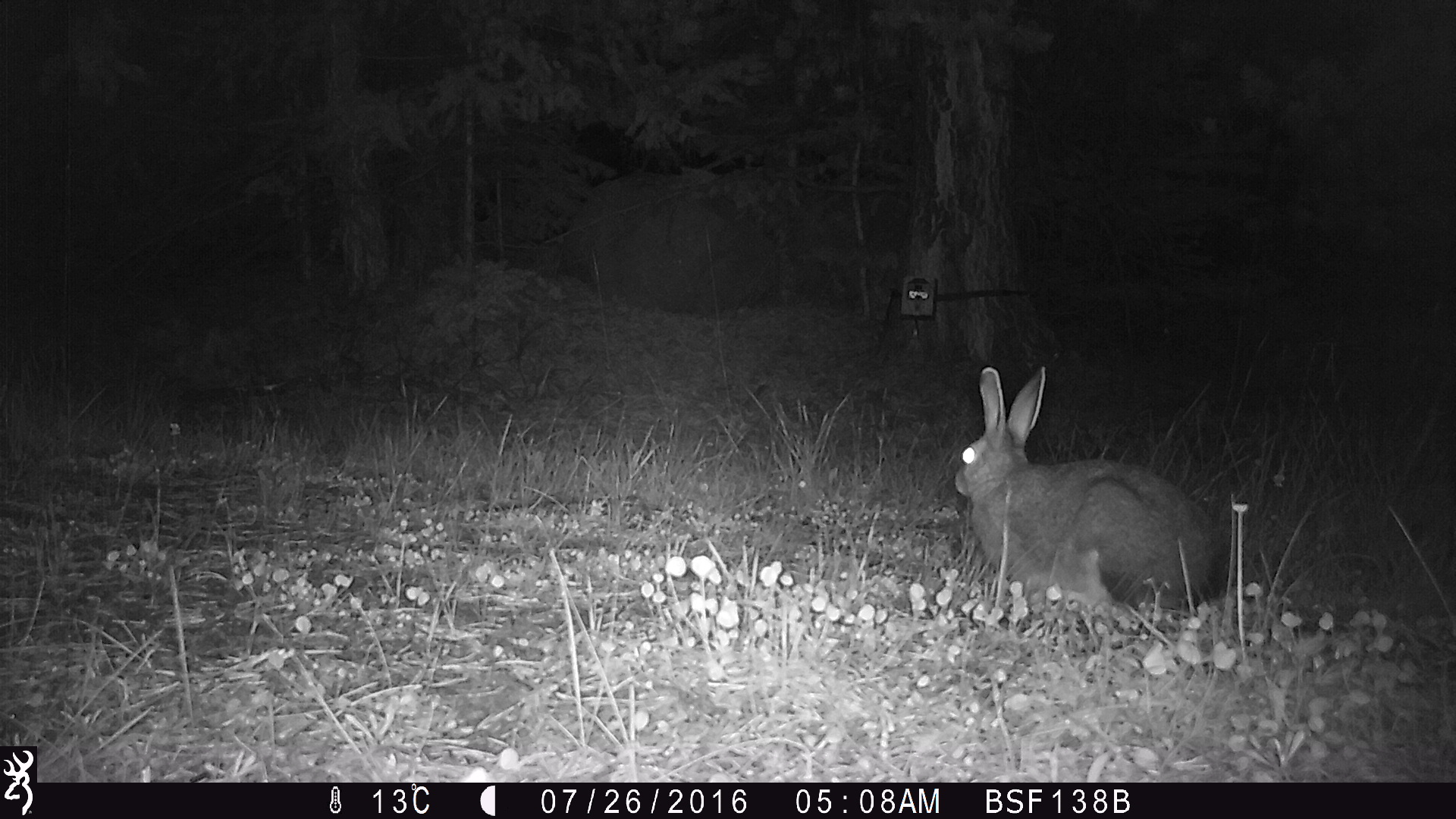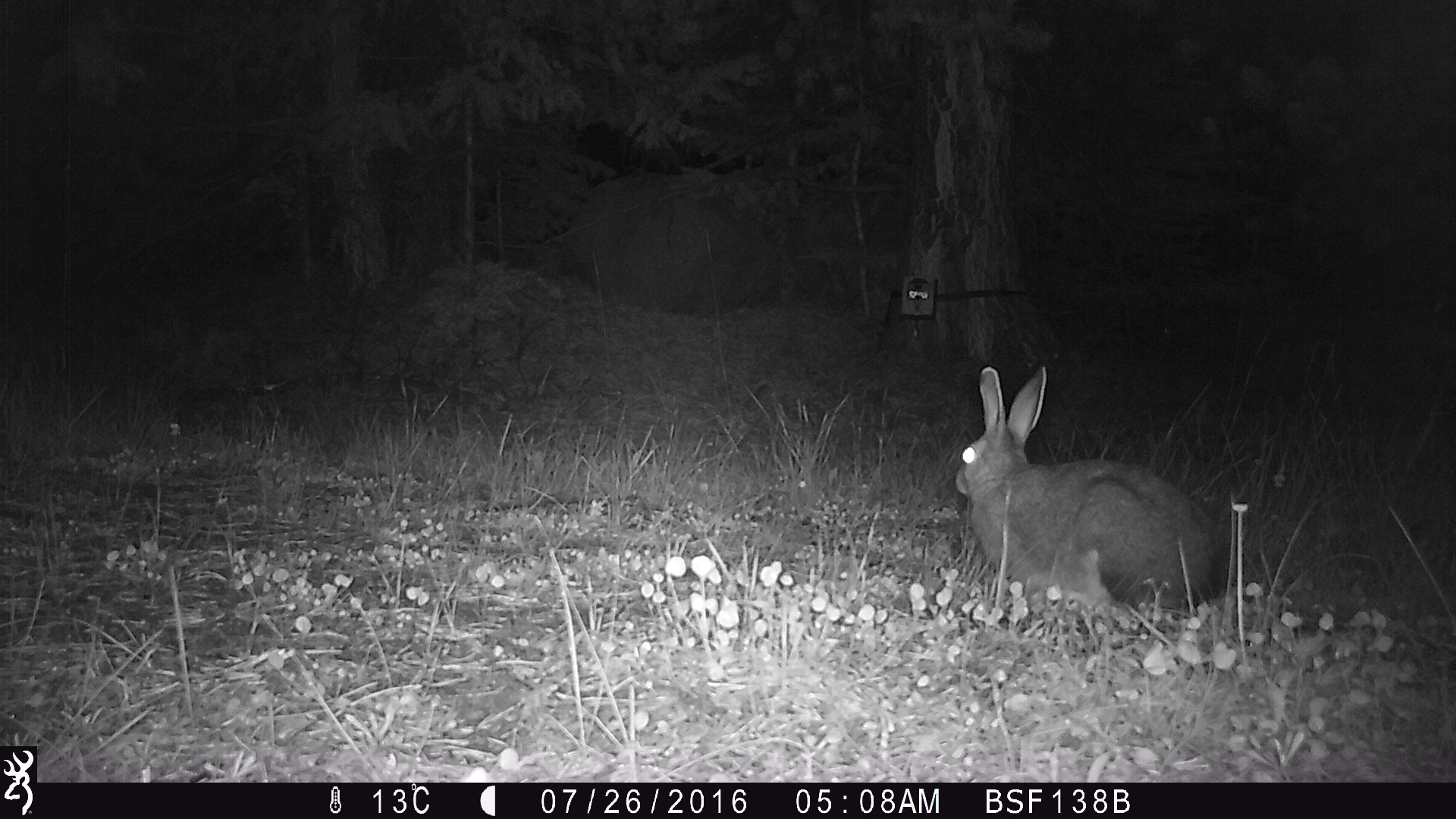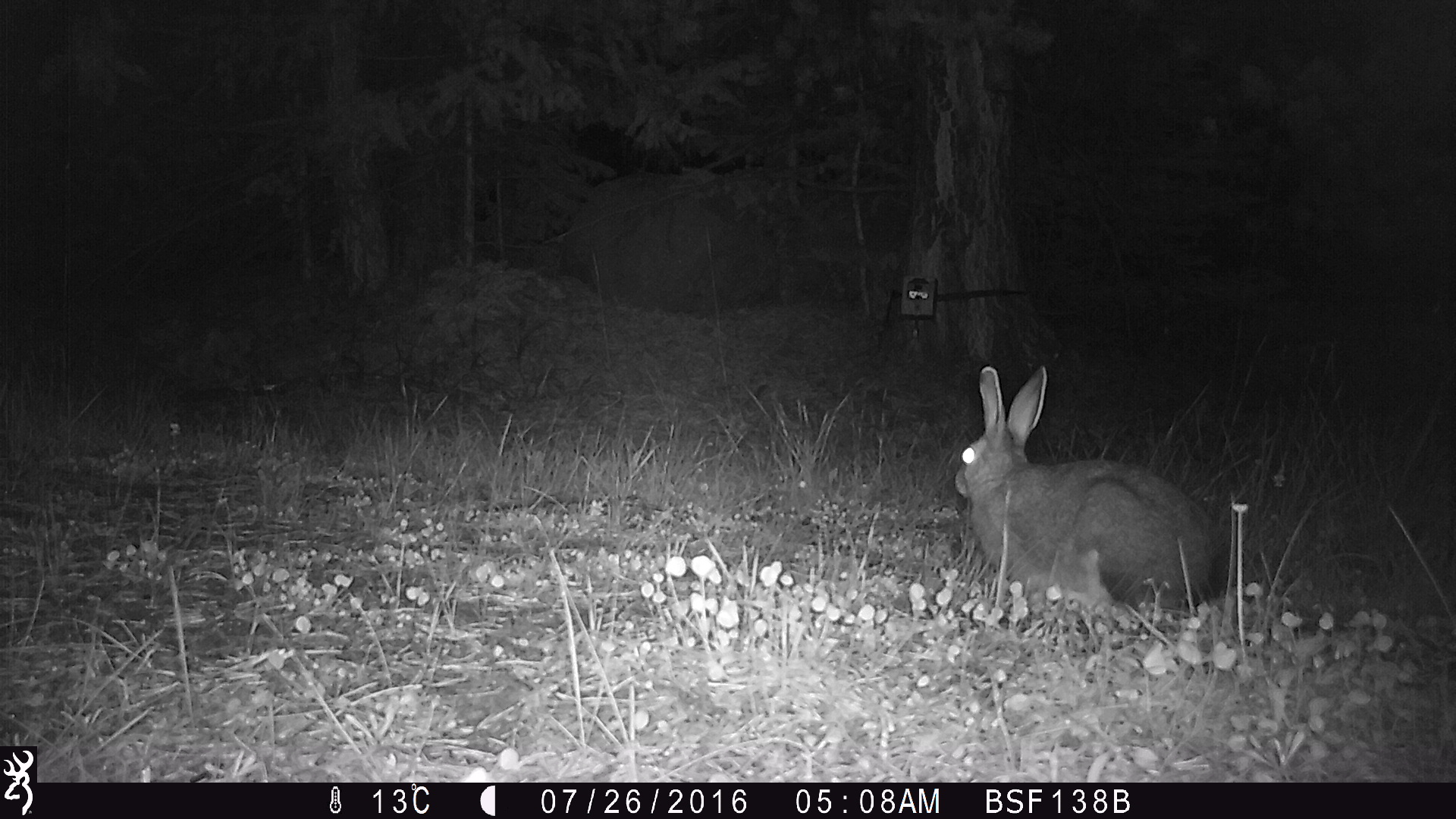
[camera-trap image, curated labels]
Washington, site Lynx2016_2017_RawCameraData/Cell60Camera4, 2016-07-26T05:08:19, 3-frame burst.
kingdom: Animalia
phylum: Chordata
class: Mammalia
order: Lagomorpha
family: Leporidae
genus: Lepus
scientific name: Lepus americanus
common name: snowshoe hare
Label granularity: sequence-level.